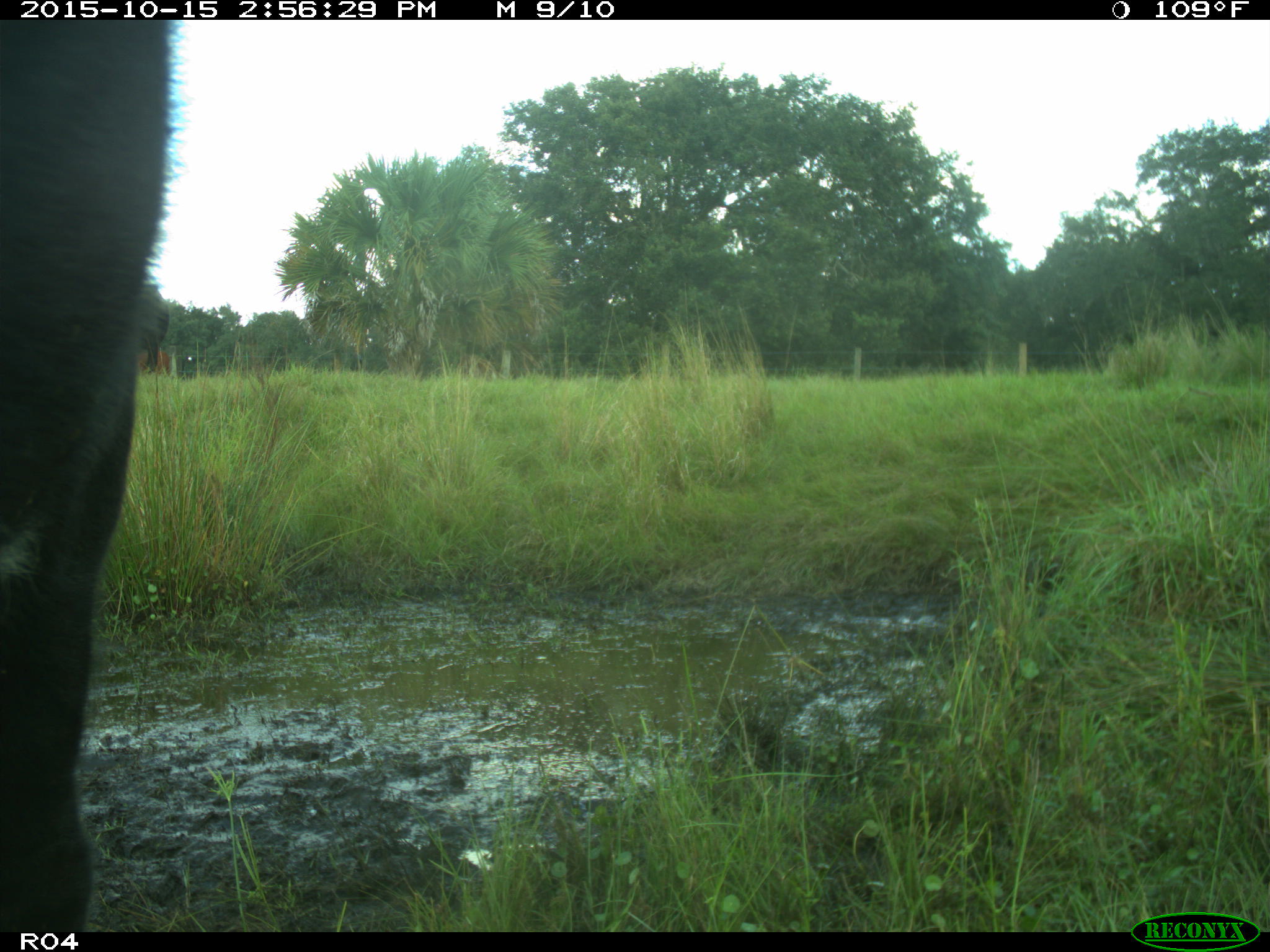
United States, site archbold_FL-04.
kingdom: Animalia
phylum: Chordata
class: Mammalia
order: Artiodactyla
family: Bovidae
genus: Bos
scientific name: Bos taurus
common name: domestic cow